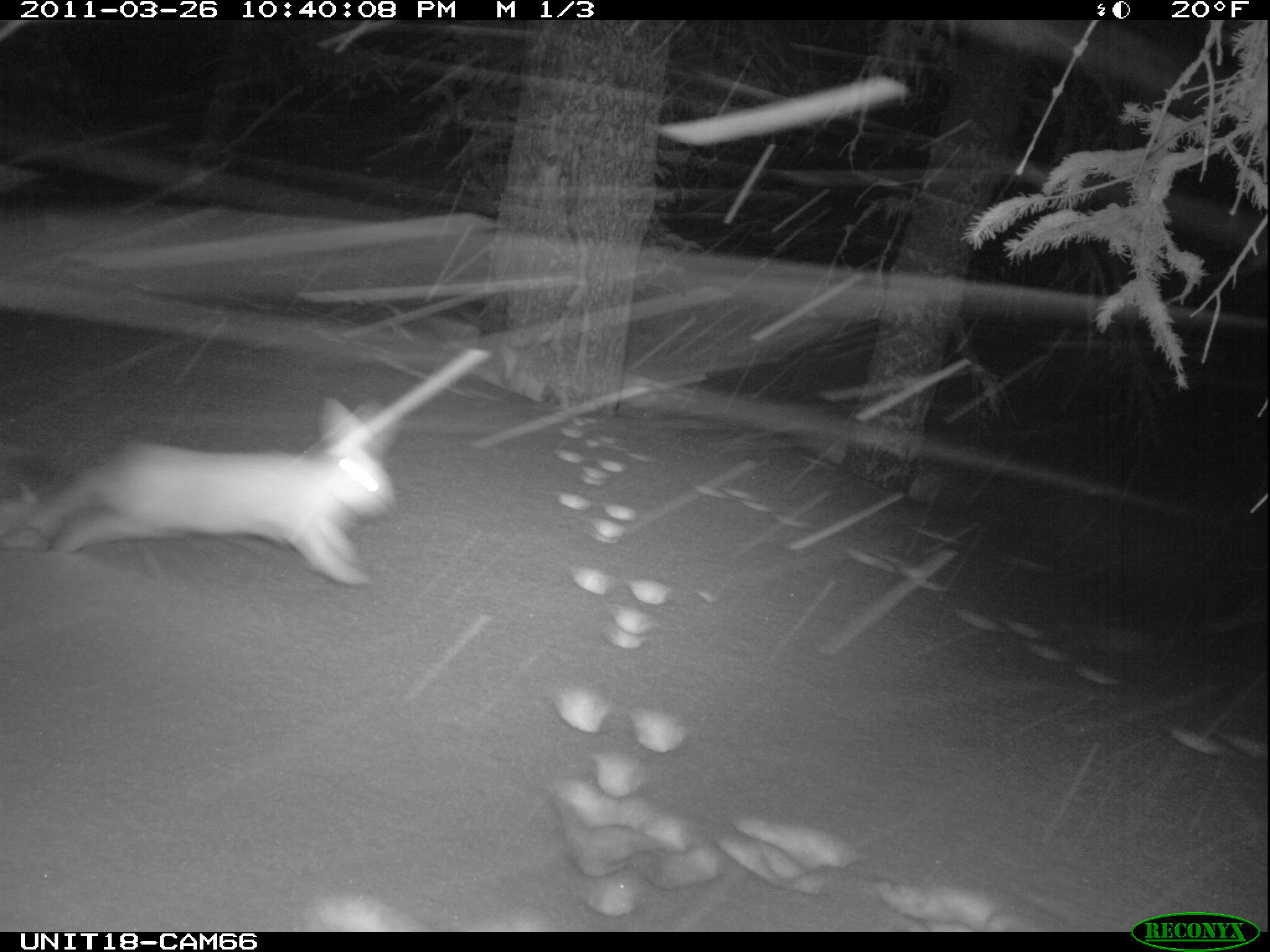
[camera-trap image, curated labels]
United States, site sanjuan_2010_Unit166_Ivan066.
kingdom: Animalia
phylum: Chordata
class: Mammalia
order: Lagomorpha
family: Leporidae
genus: Lepus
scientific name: Lepus americanus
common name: snowshoe hare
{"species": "Lepus americanus (snowshoe hare)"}